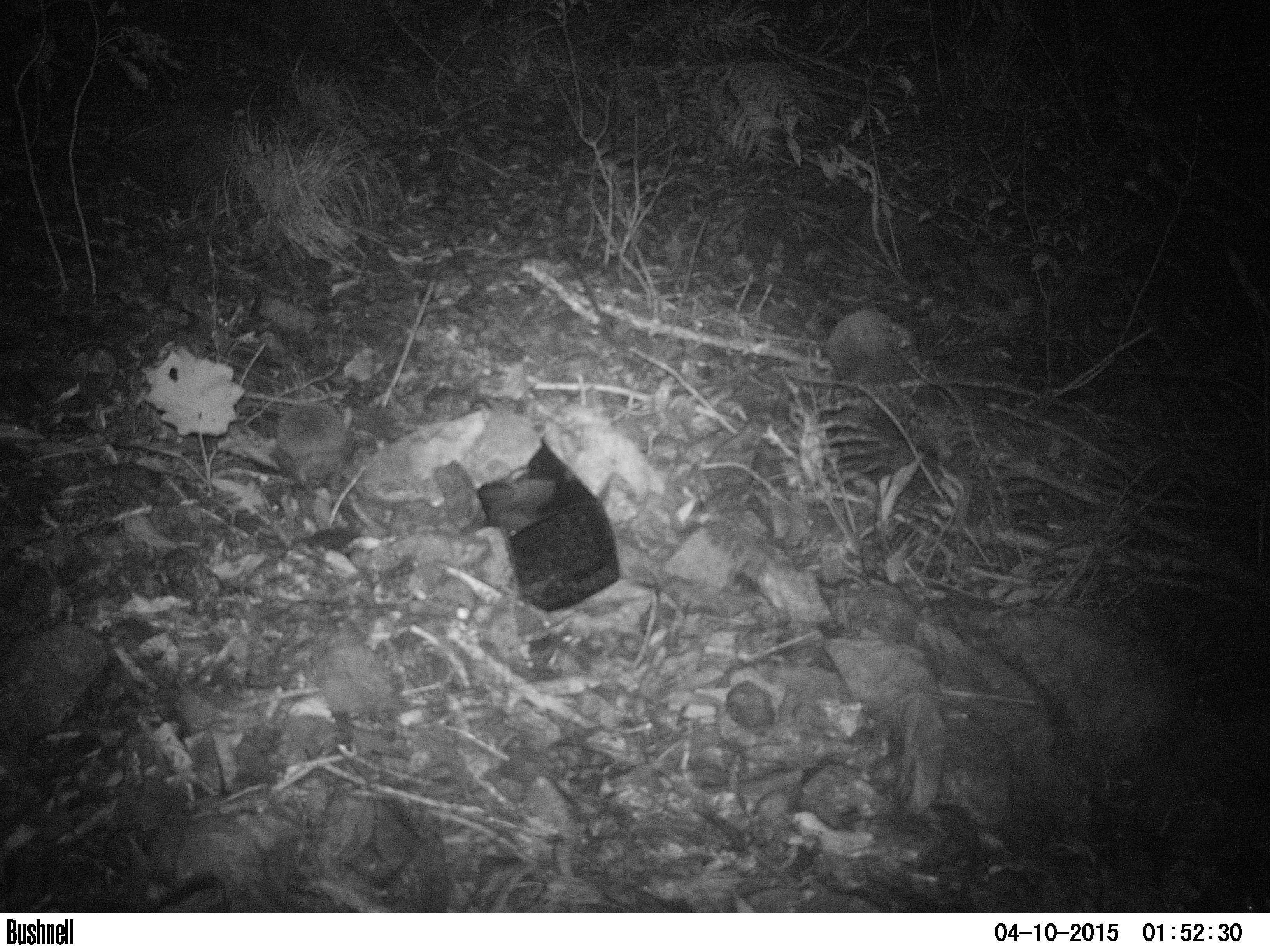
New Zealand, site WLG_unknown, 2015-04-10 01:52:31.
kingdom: Animalia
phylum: Chordata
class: Mammalia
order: Eulipotyphla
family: Erinaceidae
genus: Erinaceus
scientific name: Erinaceus europaeus europaeus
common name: european hedgehog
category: hedgehog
Hedgehog (european hedgehog) (Erinaceus europaeus europaeus).